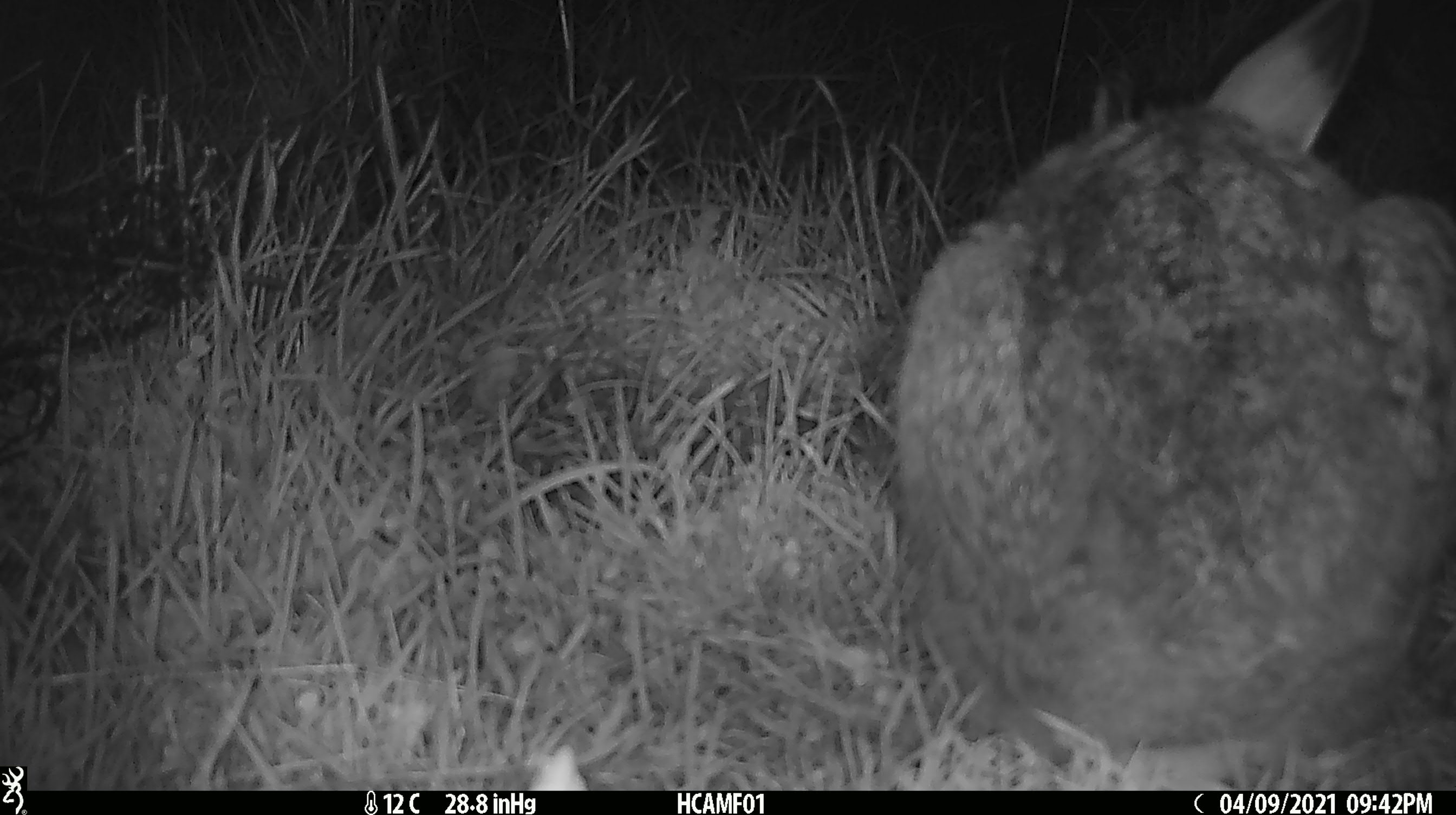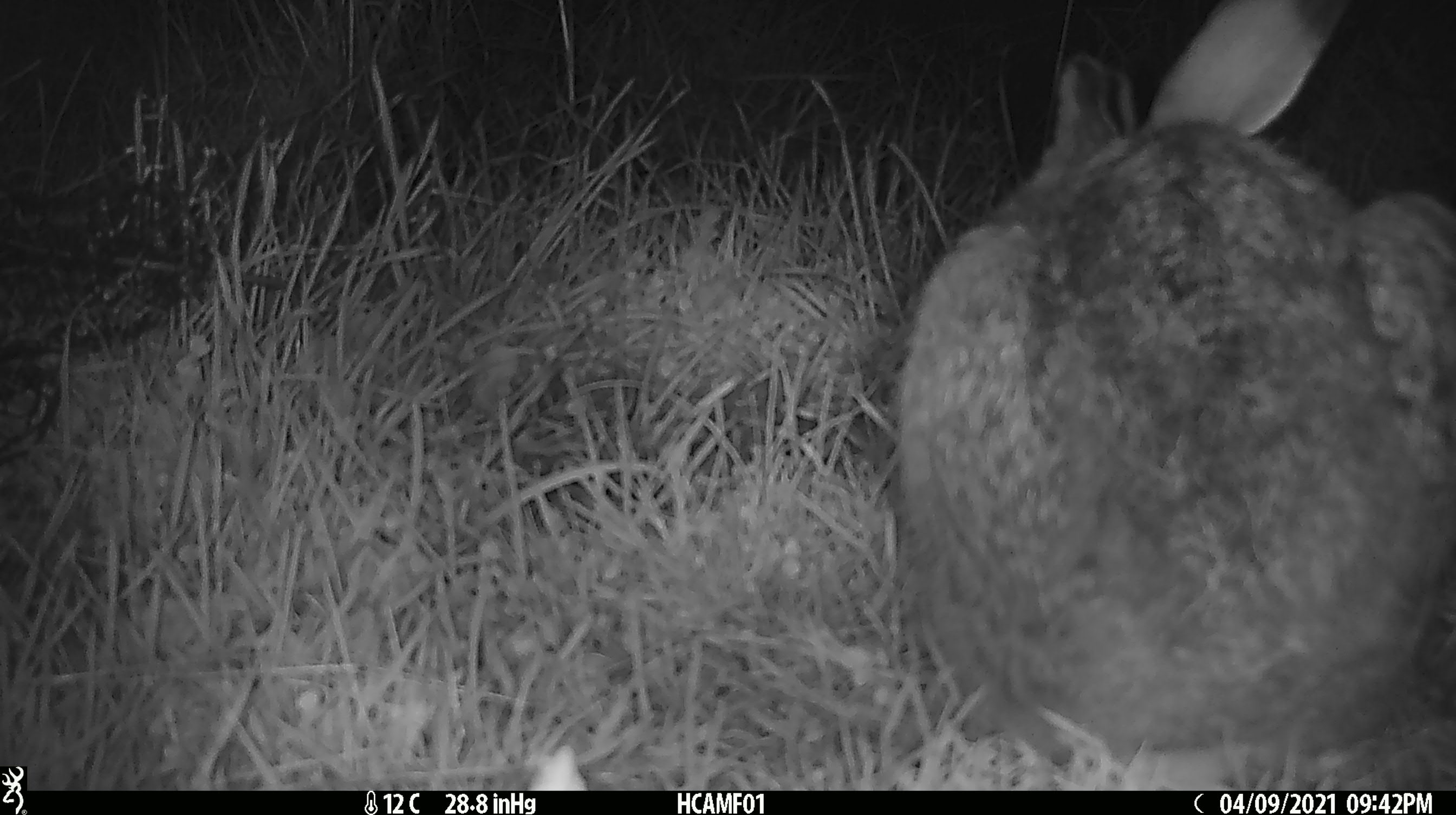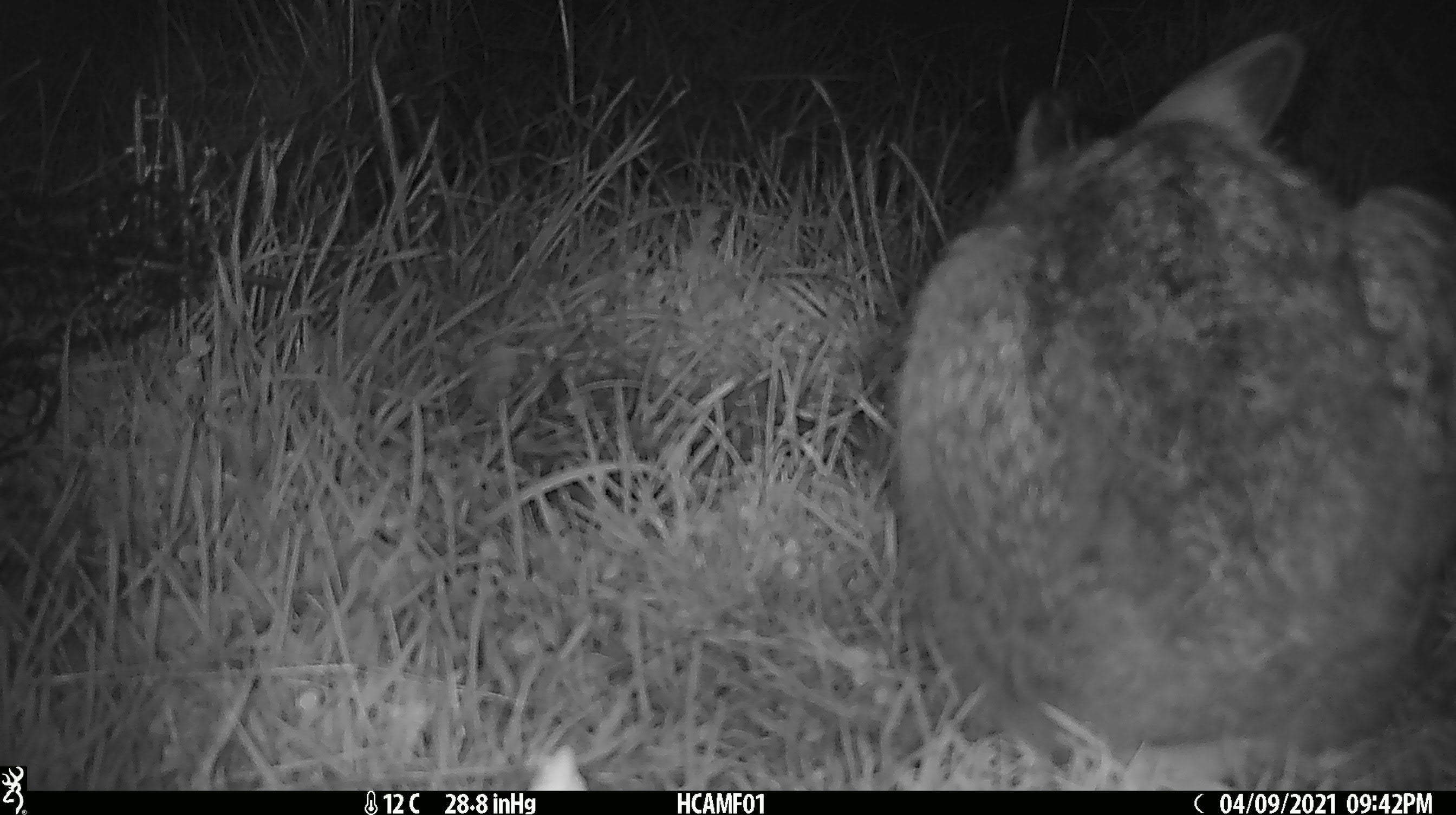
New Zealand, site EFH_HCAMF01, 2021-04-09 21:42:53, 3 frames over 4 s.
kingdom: Animalia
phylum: Chordata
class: Mammalia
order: Lagomorpha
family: Leporidae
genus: Lepus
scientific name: Lepus europaeus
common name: brown hare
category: hare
Hare (brown hare) (Lepus europaeus).